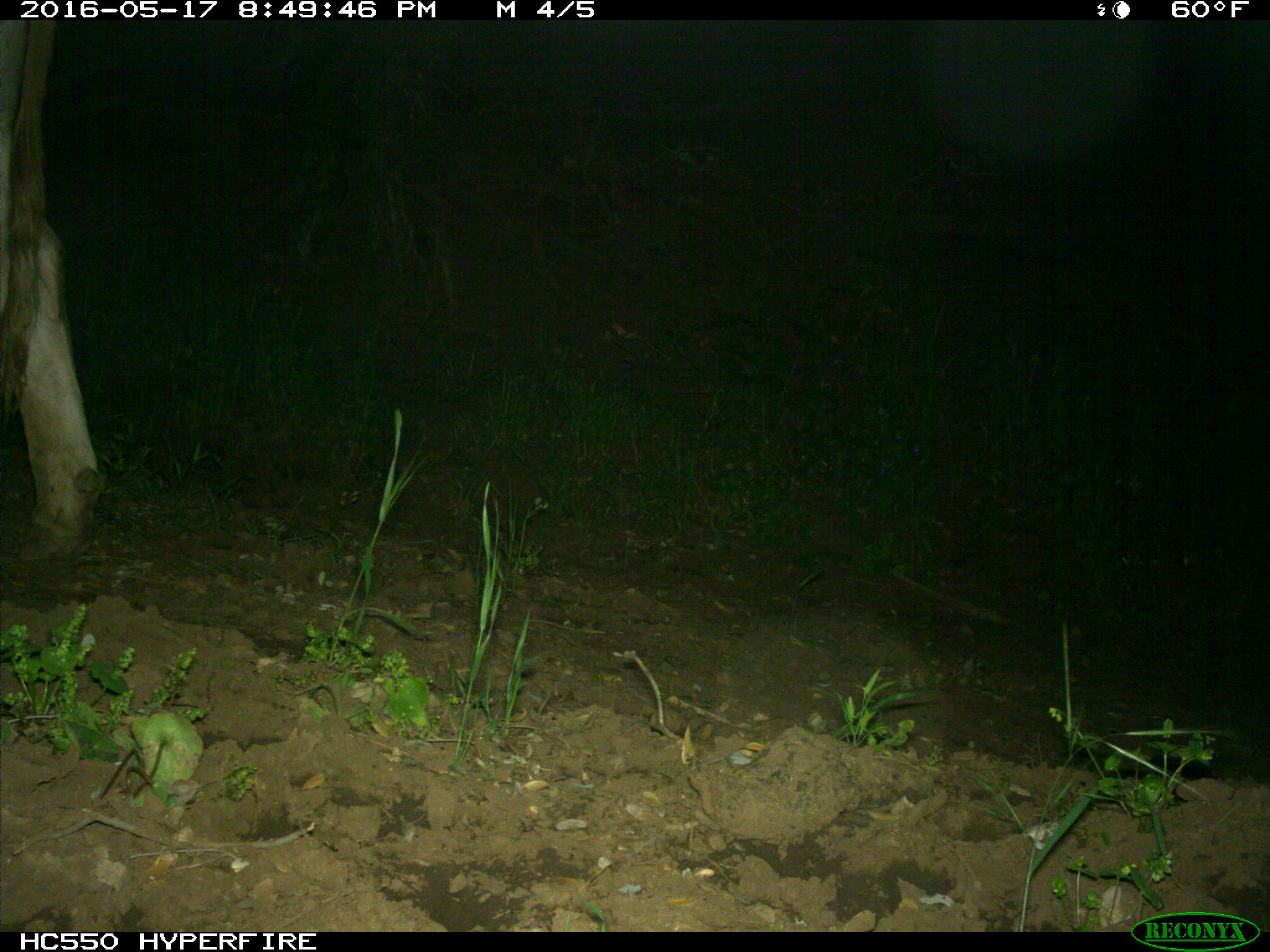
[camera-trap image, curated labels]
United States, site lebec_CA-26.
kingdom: Animalia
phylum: Chordata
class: Mammalia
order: Artiodactyla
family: Bovidae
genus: Bos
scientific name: Bos taurus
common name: domestic cow